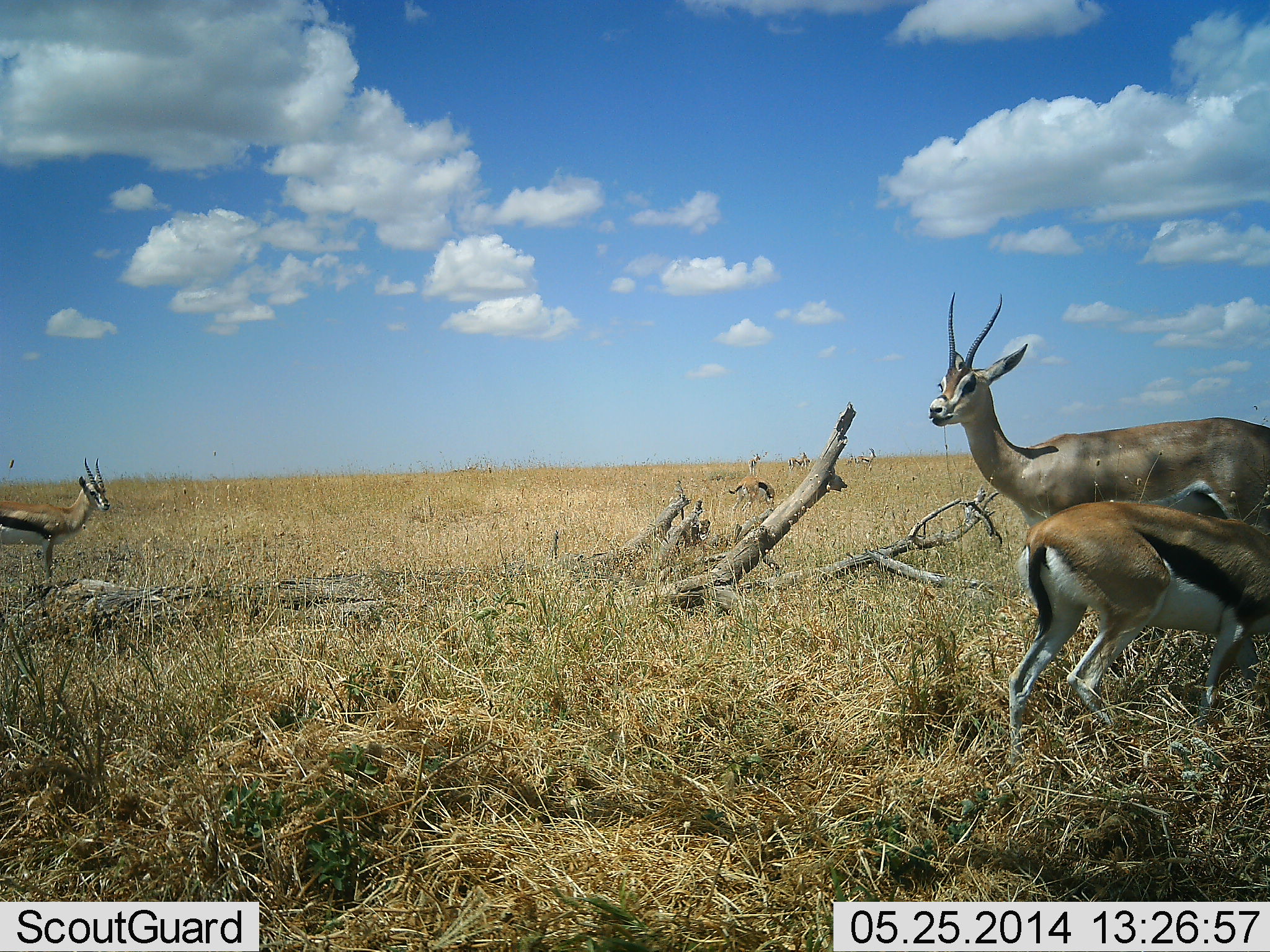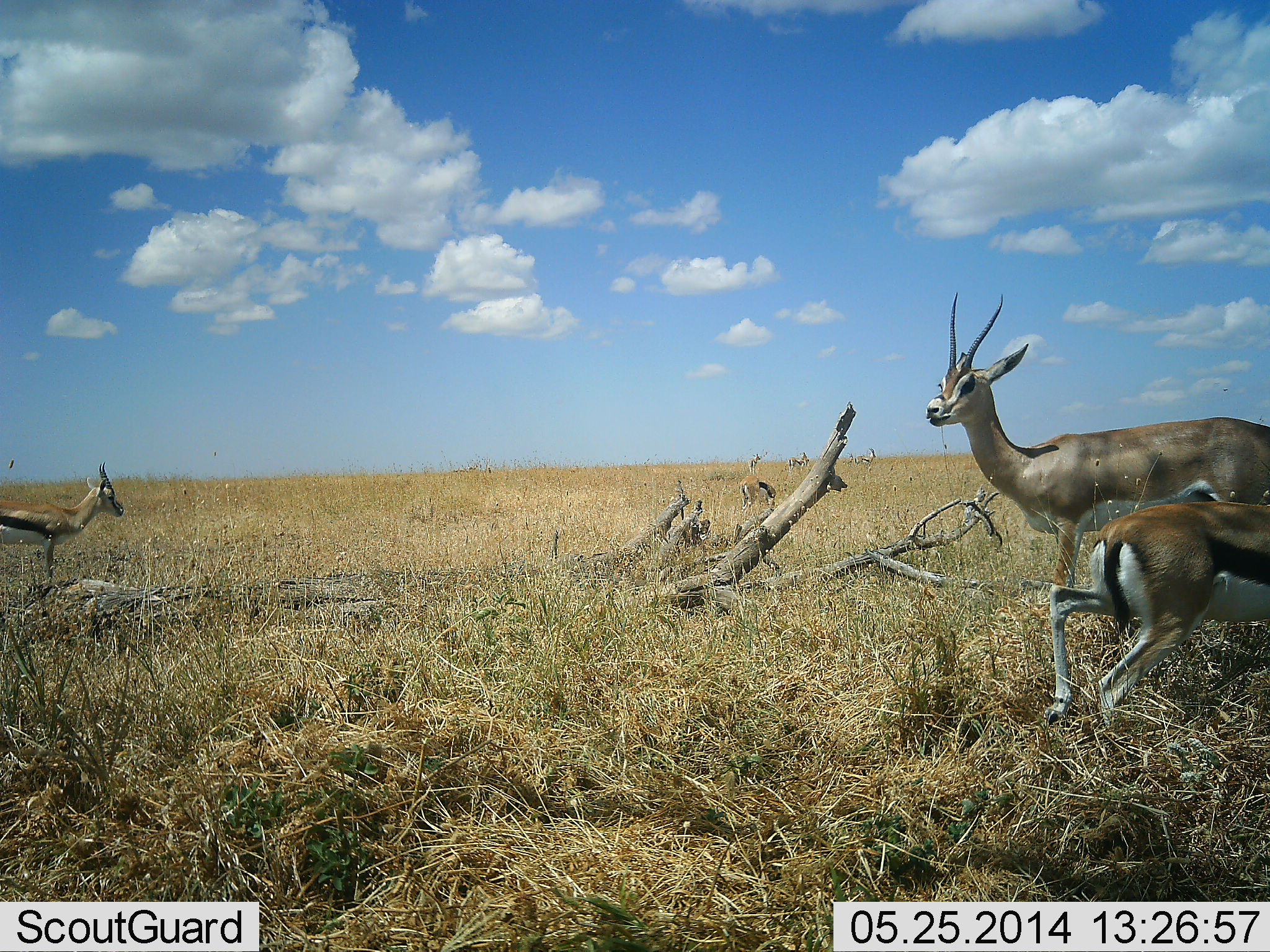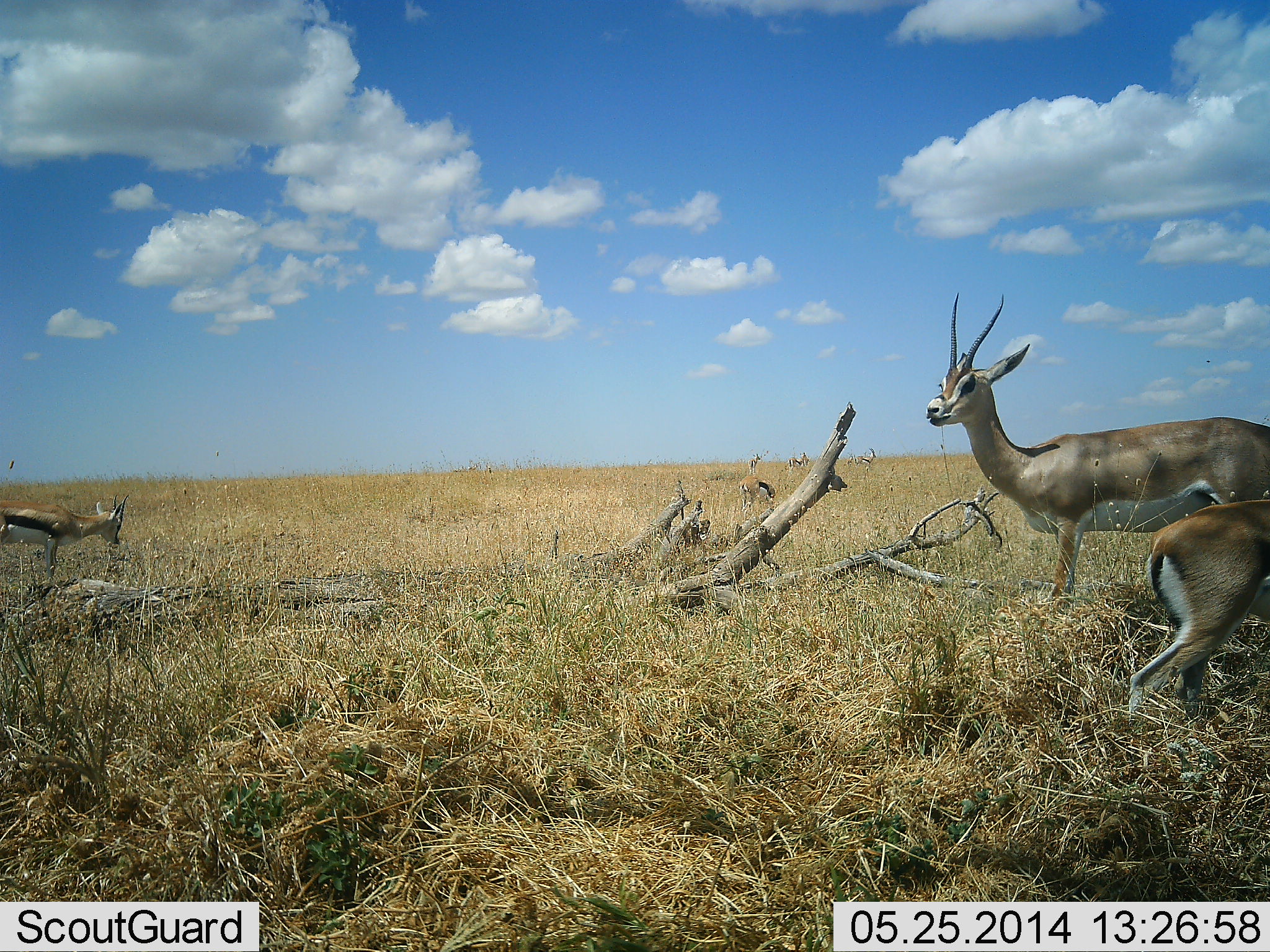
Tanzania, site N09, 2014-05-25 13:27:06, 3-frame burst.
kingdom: Animalia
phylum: Chordata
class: Mammalia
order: Artiodactyla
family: Bovidae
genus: Nanger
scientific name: Nanger granti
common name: grant's gazelle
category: gazellegrants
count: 1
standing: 100%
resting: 0%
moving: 0%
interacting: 0%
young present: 0%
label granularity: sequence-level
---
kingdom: Animalia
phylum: Chordata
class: Mammalia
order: Artiodactyla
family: Bovidae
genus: Eudorcas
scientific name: Eudorcas thomsonii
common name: thomson's gazelle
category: gazellethomsons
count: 3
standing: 56%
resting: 6%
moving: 69%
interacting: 6%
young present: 0%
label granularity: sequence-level